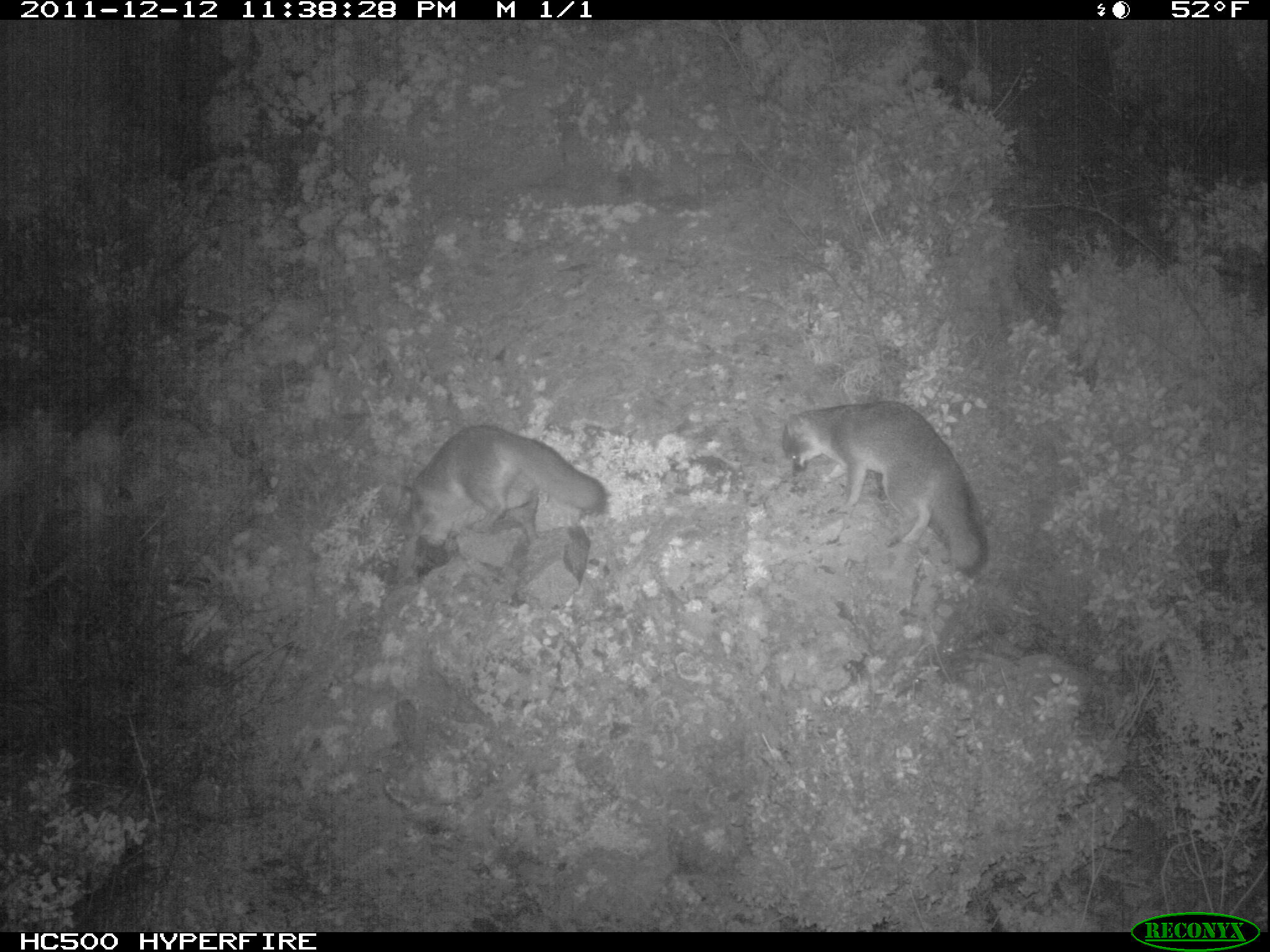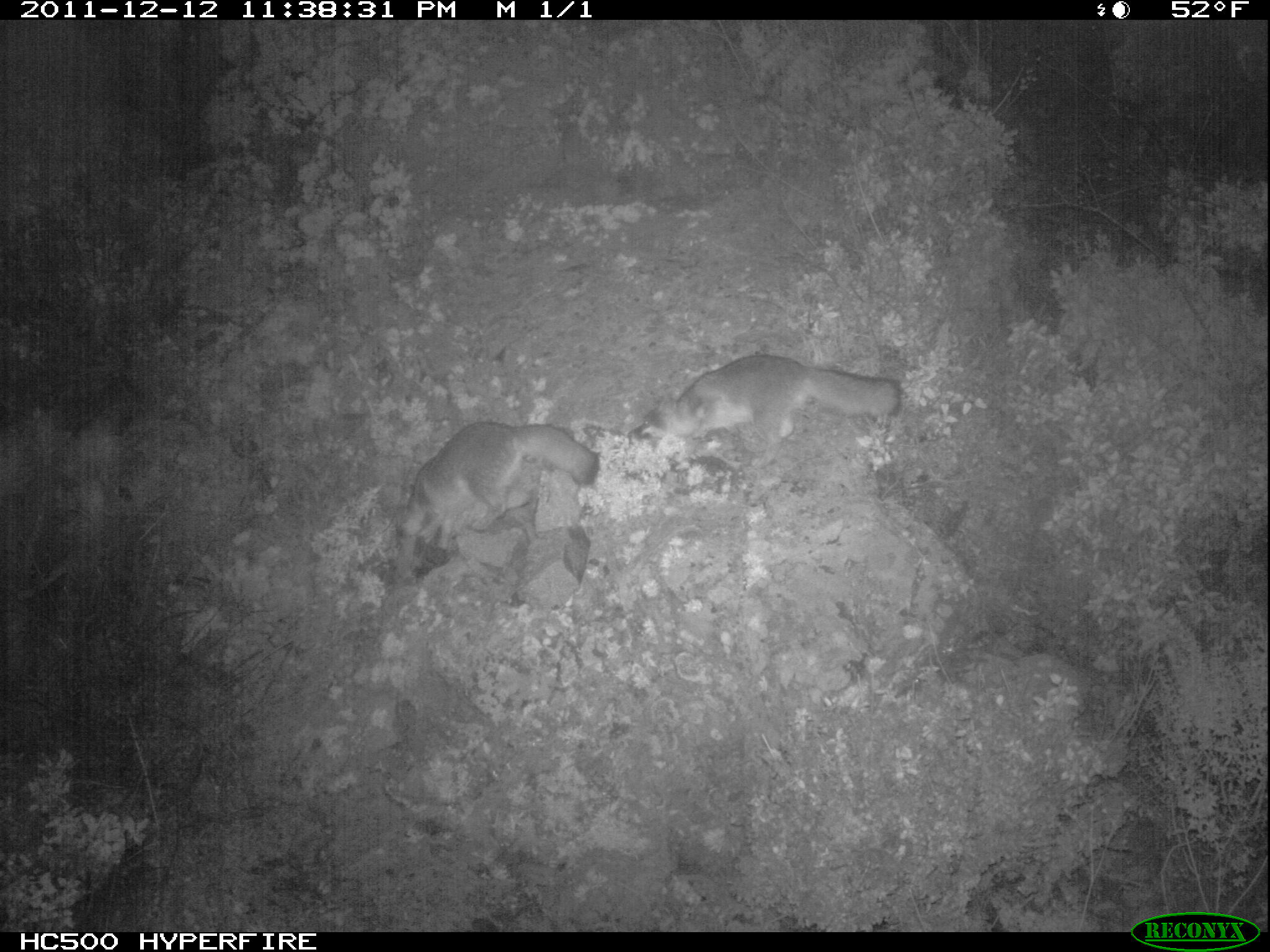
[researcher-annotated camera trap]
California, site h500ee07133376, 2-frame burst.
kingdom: Animalia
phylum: Chordata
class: Mammalia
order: Carnivora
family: Canidae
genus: Urocyon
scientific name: Urocyon littoralis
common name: island fox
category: fox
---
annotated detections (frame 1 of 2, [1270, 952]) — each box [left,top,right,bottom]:
fox: [779,400,987,570]; [400,423,606,546]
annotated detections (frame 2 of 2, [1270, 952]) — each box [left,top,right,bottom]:
fox: [626,355,900,469]; [396,421,599,550]